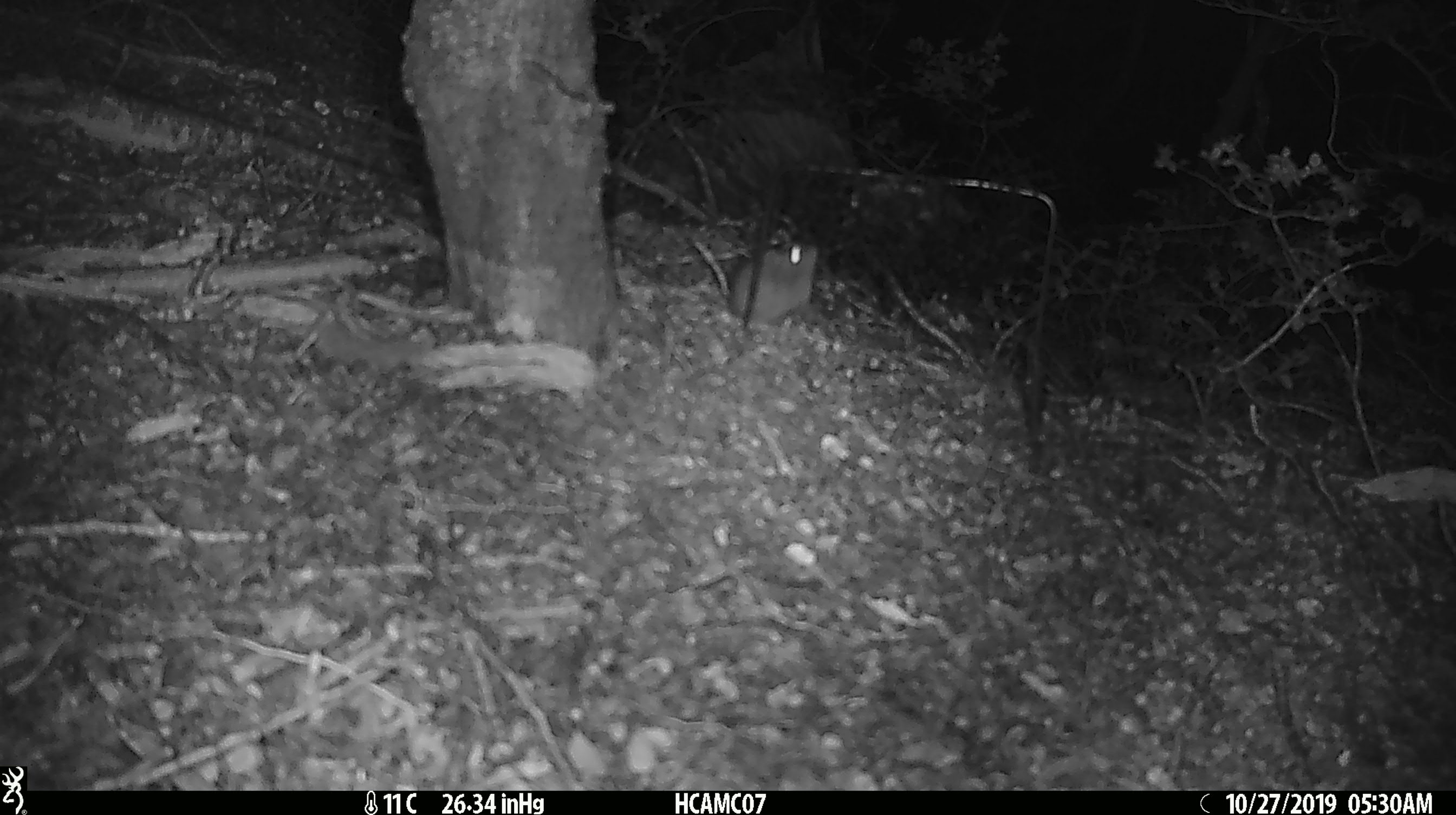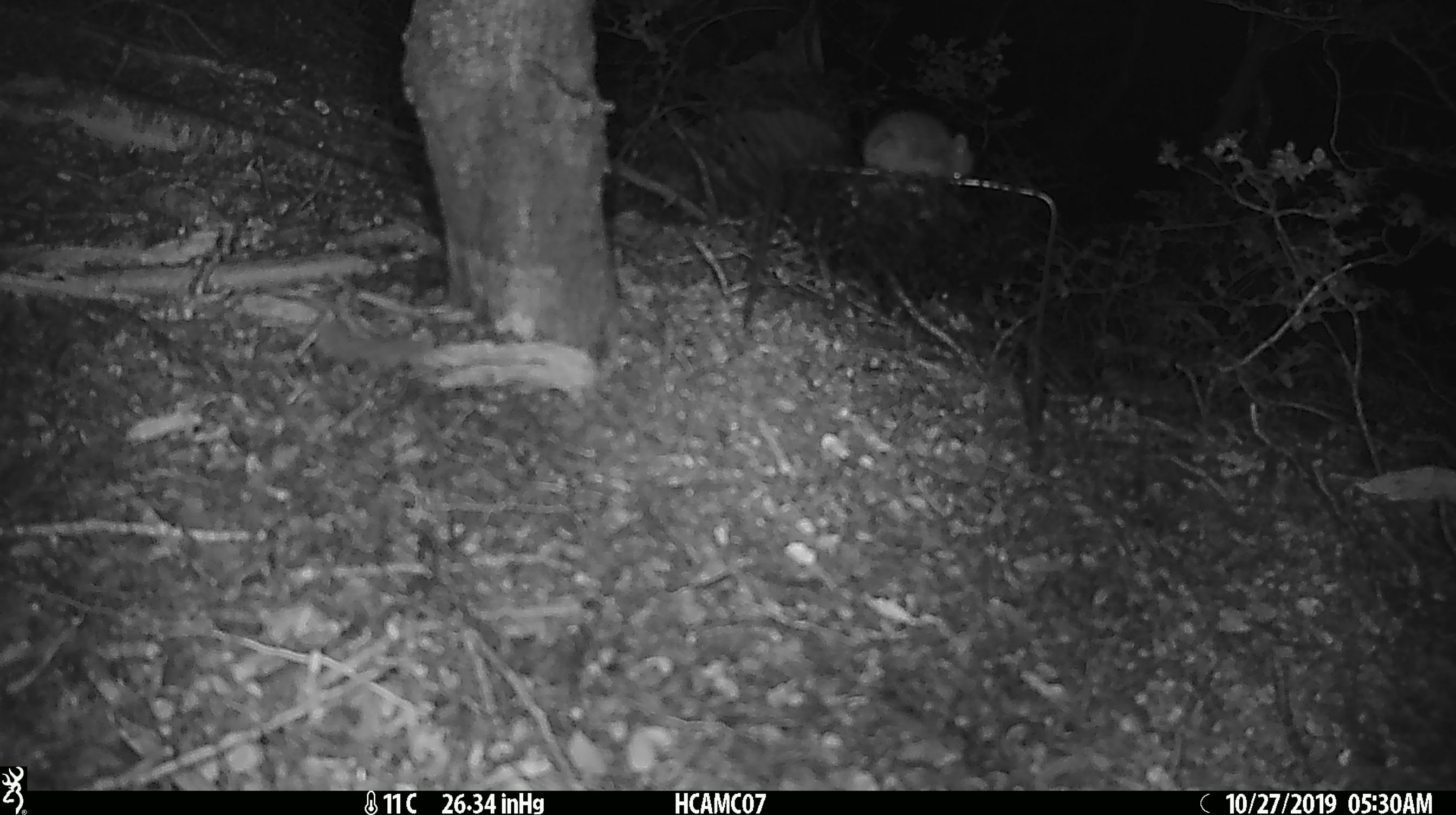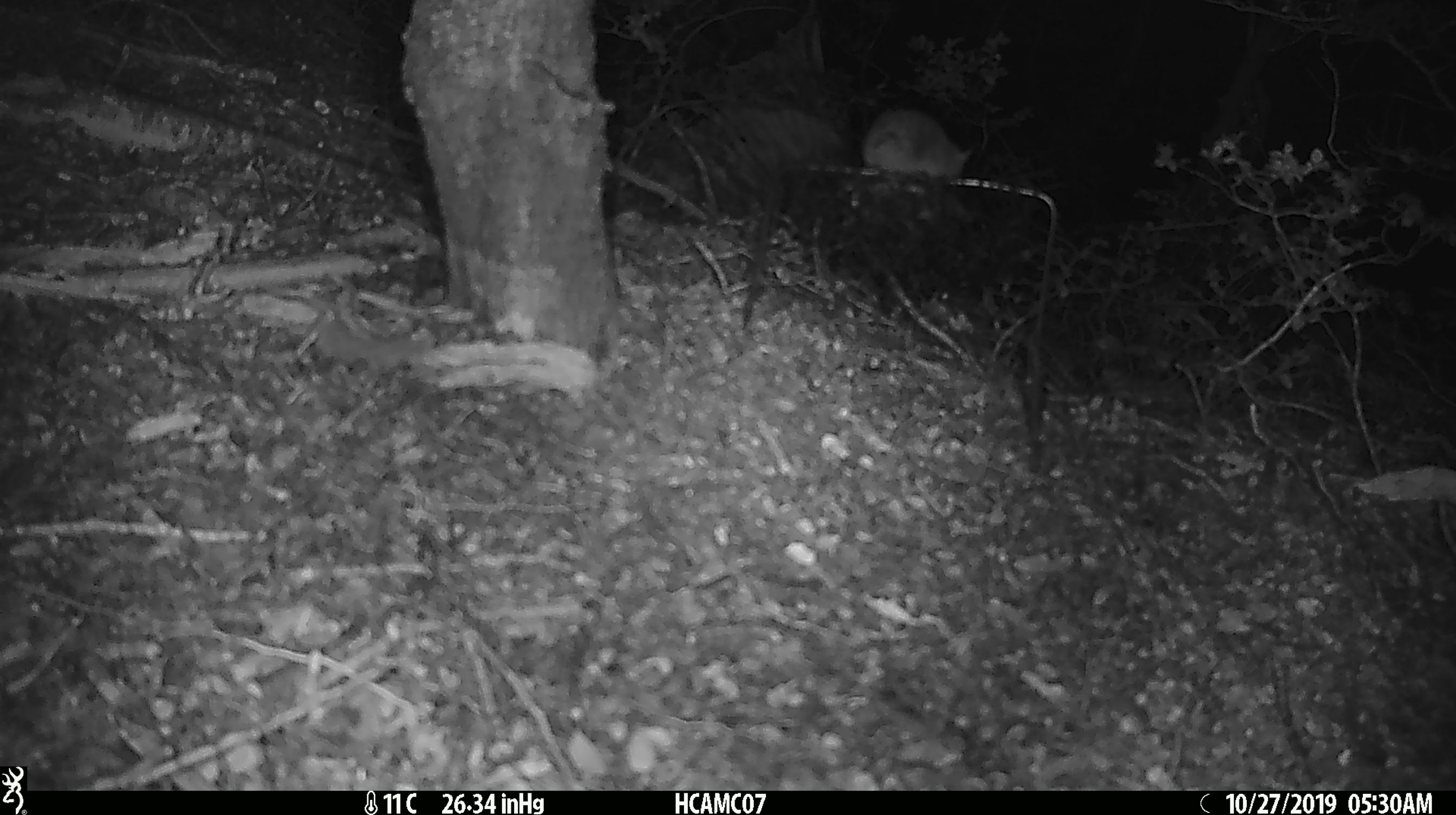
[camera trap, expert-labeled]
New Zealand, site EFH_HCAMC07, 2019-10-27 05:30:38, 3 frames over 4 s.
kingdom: Animalia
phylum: Chordata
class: Mammalia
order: Rodentia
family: Muridae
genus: Mus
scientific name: Mus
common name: mouse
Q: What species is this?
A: Mouse (Mus).